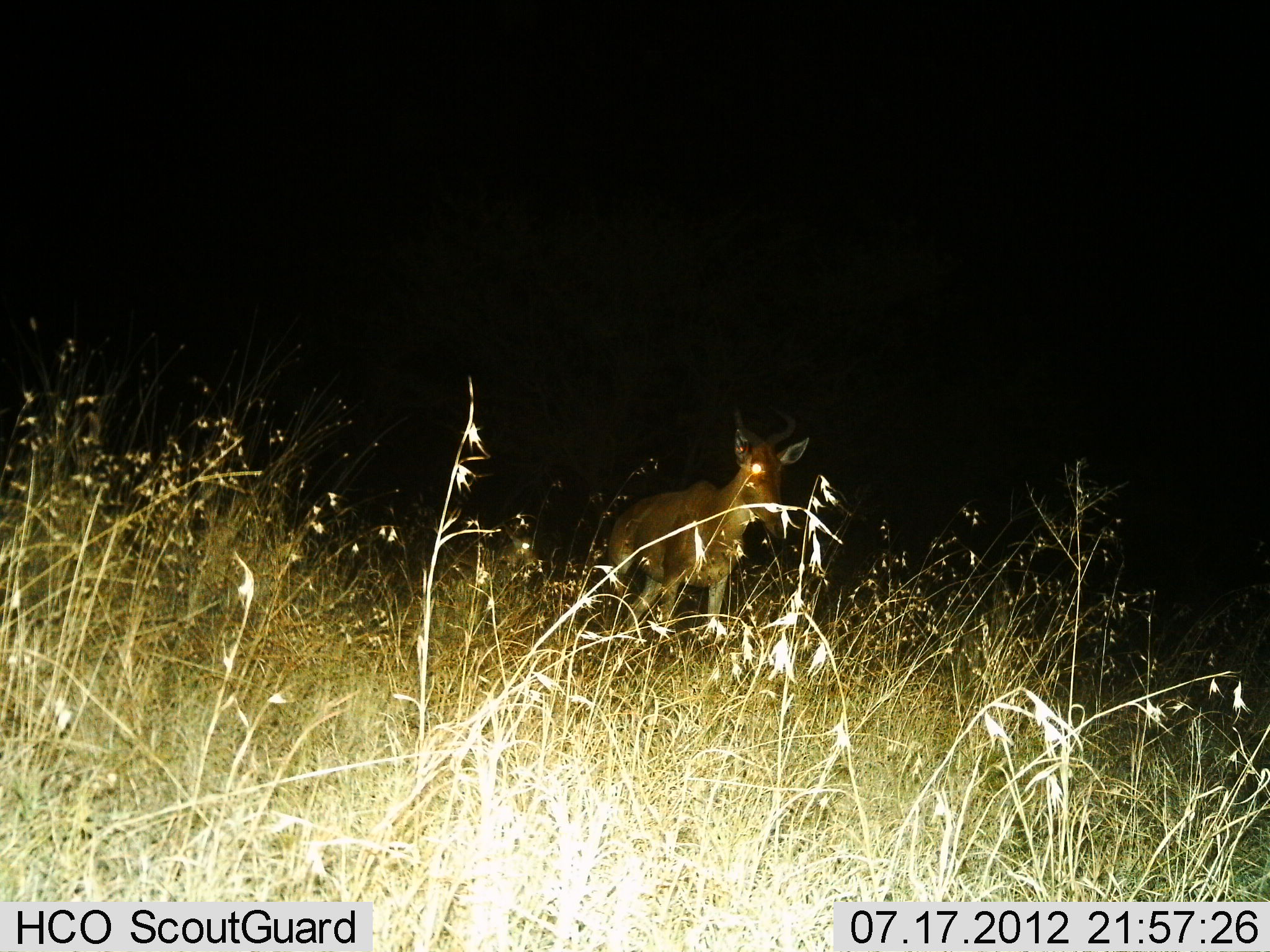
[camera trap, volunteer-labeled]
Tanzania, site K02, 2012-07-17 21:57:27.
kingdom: Animalia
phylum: Chordata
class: Mammalia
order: Artiodactyla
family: Bovidae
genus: Alcelaphus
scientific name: Alcelaphus buselaphus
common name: hartebeest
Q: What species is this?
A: Hartebeest (Alcelaphus buselaphus).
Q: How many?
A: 1.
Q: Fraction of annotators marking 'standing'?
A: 90%.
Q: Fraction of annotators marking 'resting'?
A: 0%.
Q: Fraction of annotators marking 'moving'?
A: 10%.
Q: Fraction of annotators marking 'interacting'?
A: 0%.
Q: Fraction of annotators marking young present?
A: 0%.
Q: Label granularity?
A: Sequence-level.